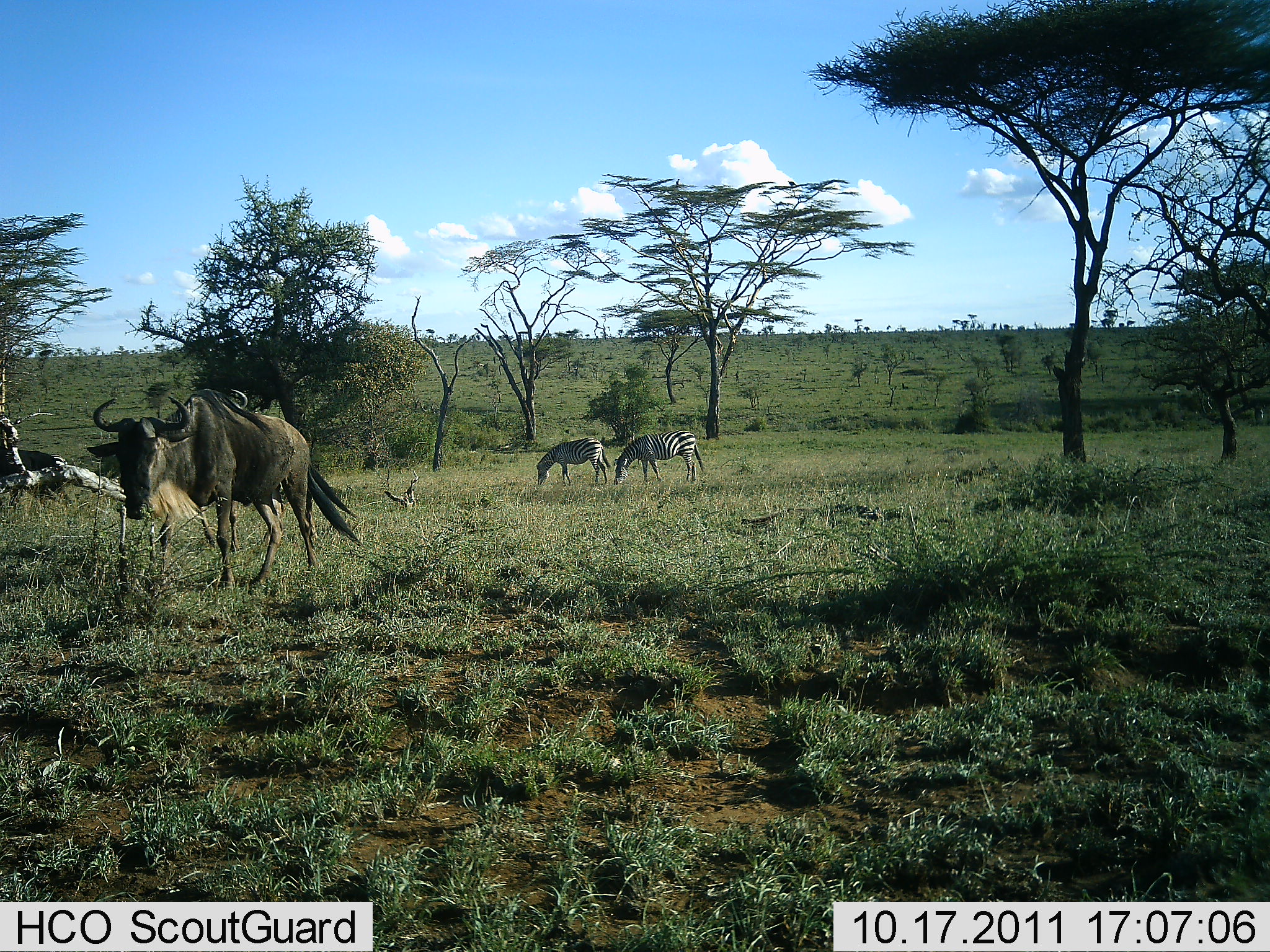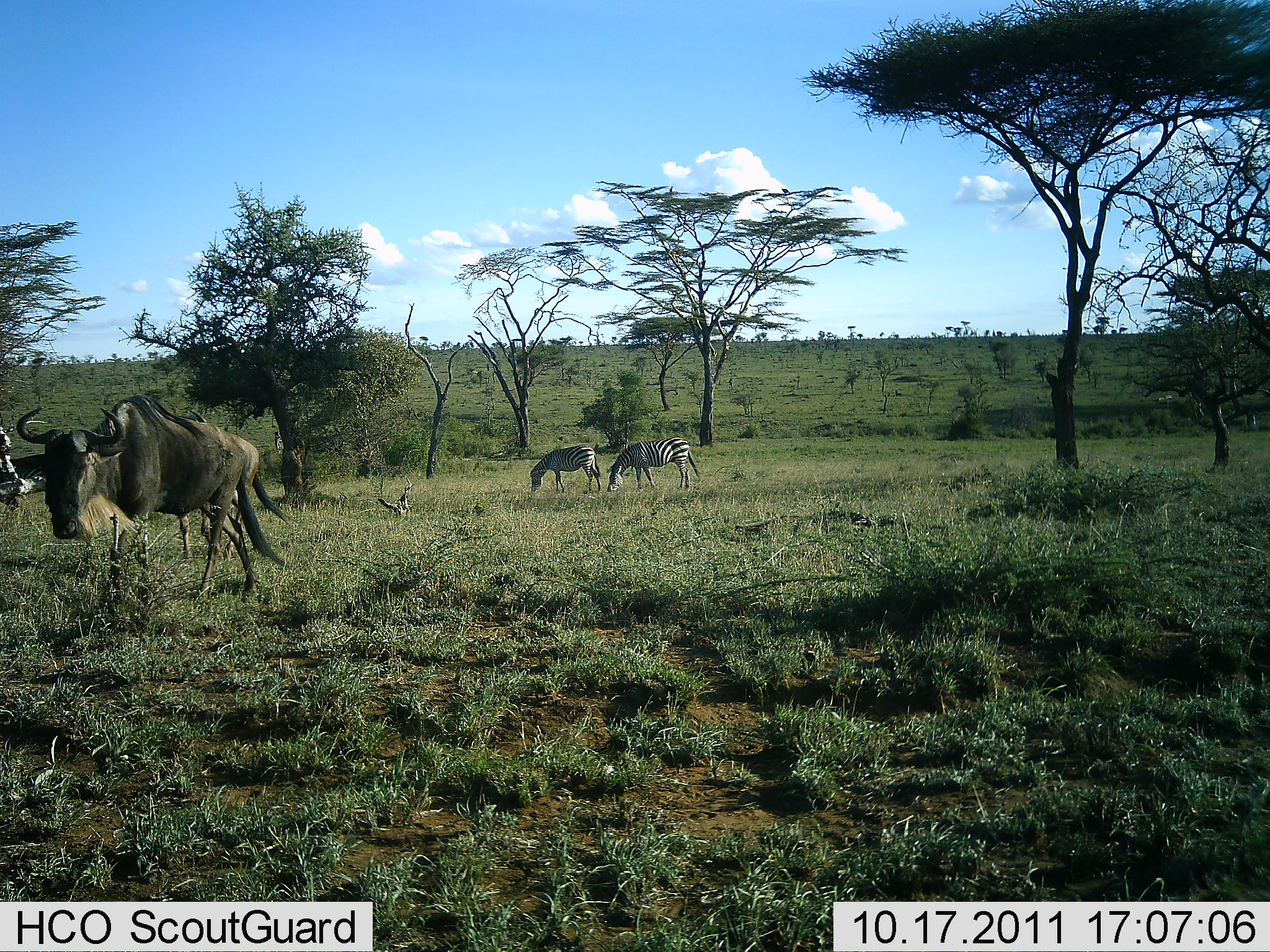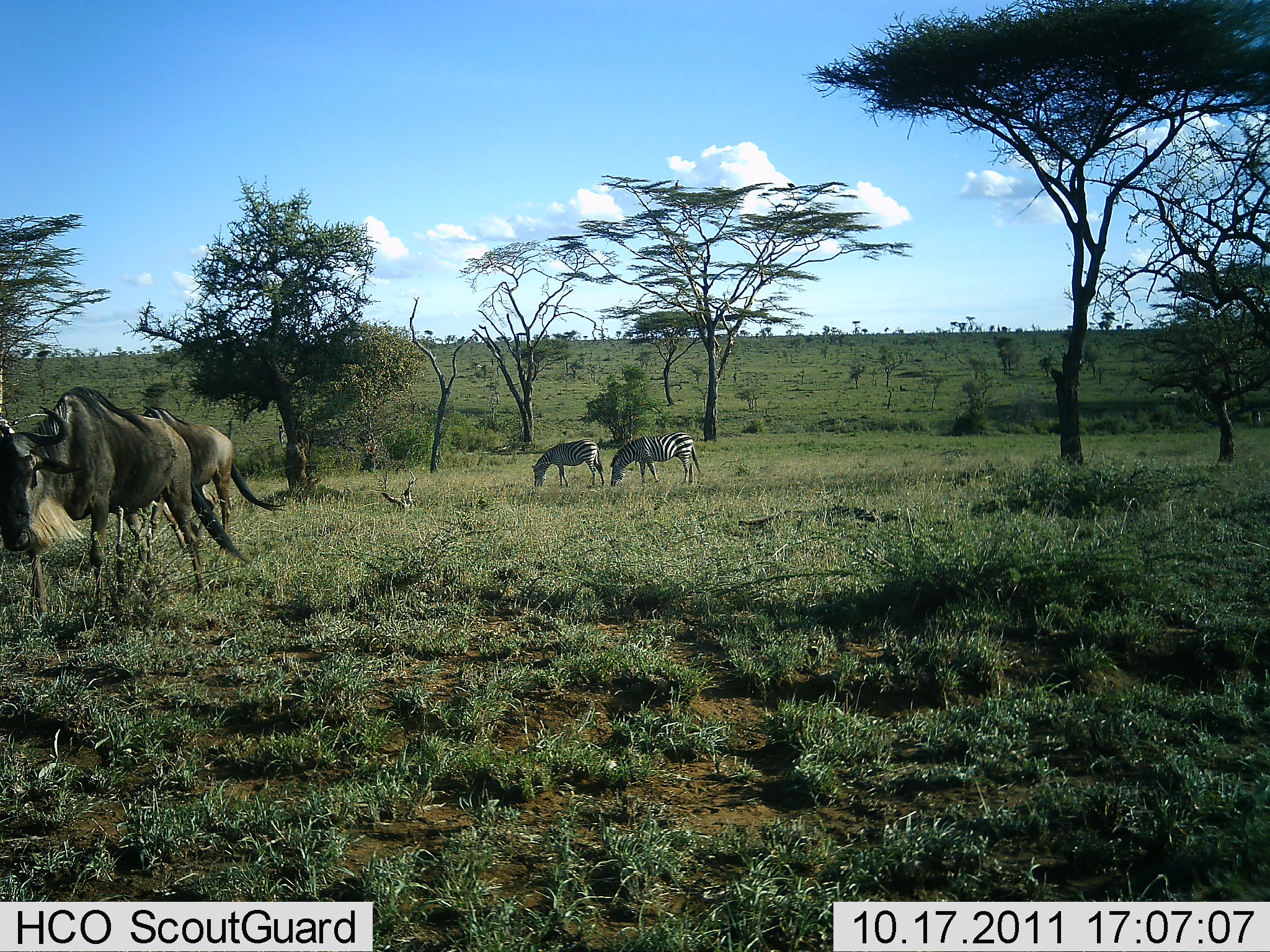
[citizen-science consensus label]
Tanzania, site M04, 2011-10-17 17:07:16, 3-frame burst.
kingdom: Animalia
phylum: Chordata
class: Mammalia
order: Artiodactyla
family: Bovidae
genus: Connochaetes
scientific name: Connochaetes taurinus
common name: blue wildebeest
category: wildebeest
Wildebeest (blue wildebeest) (Connochaetes taurinus), count 2. Behavior (volunteer vote fractions): standing 9%, resting 0%, moving 91%, interacting 0%. Young present (vote fraction): 0%. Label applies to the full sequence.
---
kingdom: Animalia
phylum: Chordata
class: Mammalia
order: Perissodactyla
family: Equidae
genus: Equus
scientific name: Equus quagga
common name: plains zebra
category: zebra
Zebra (plains zebra) (Equus quagga), count 2. Behavior (volunteer vote fractions): standing 18%, resting 0%, moving 0%, interacting 0%. Young present (vote fraction): 0%. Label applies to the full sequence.